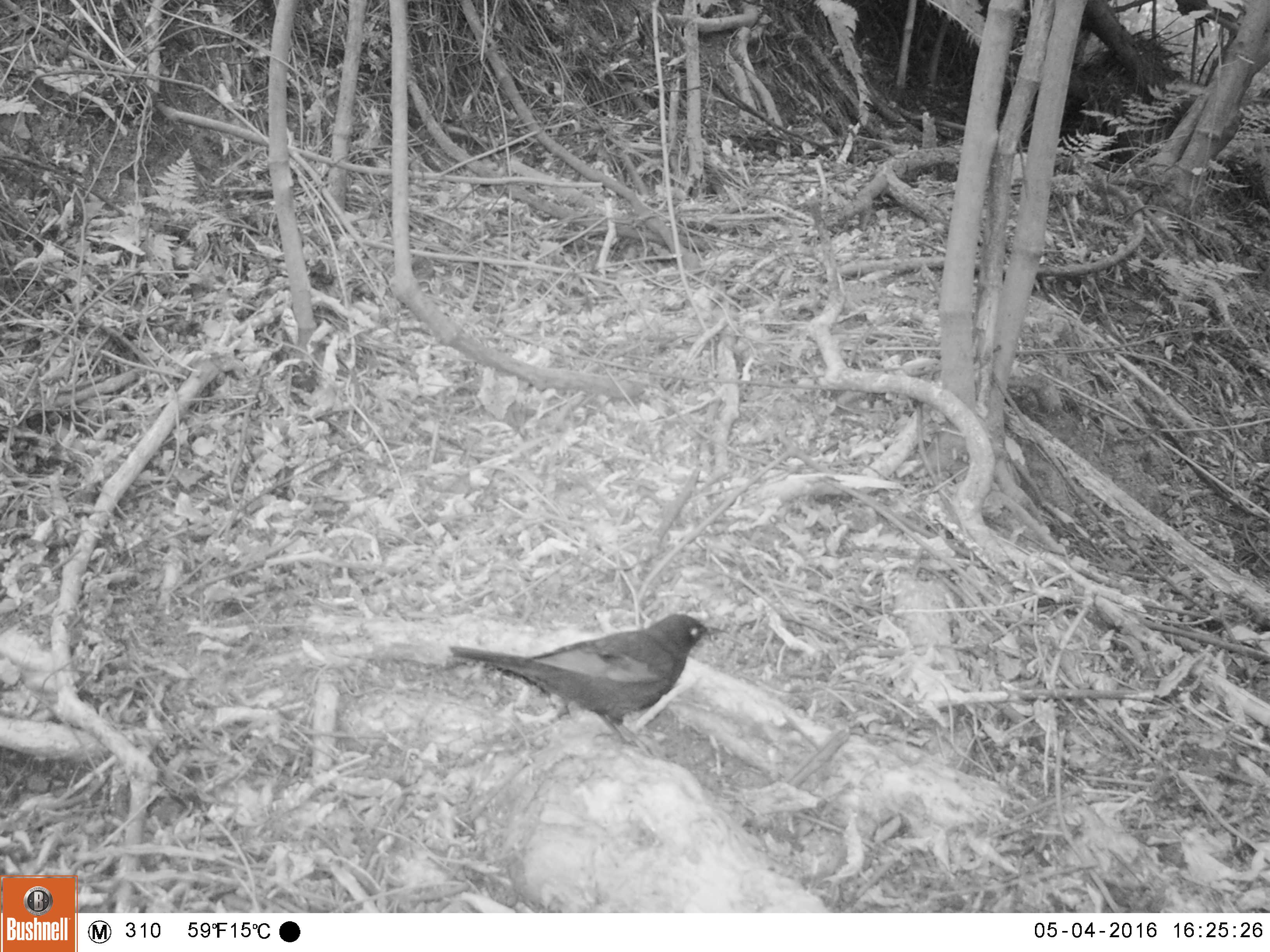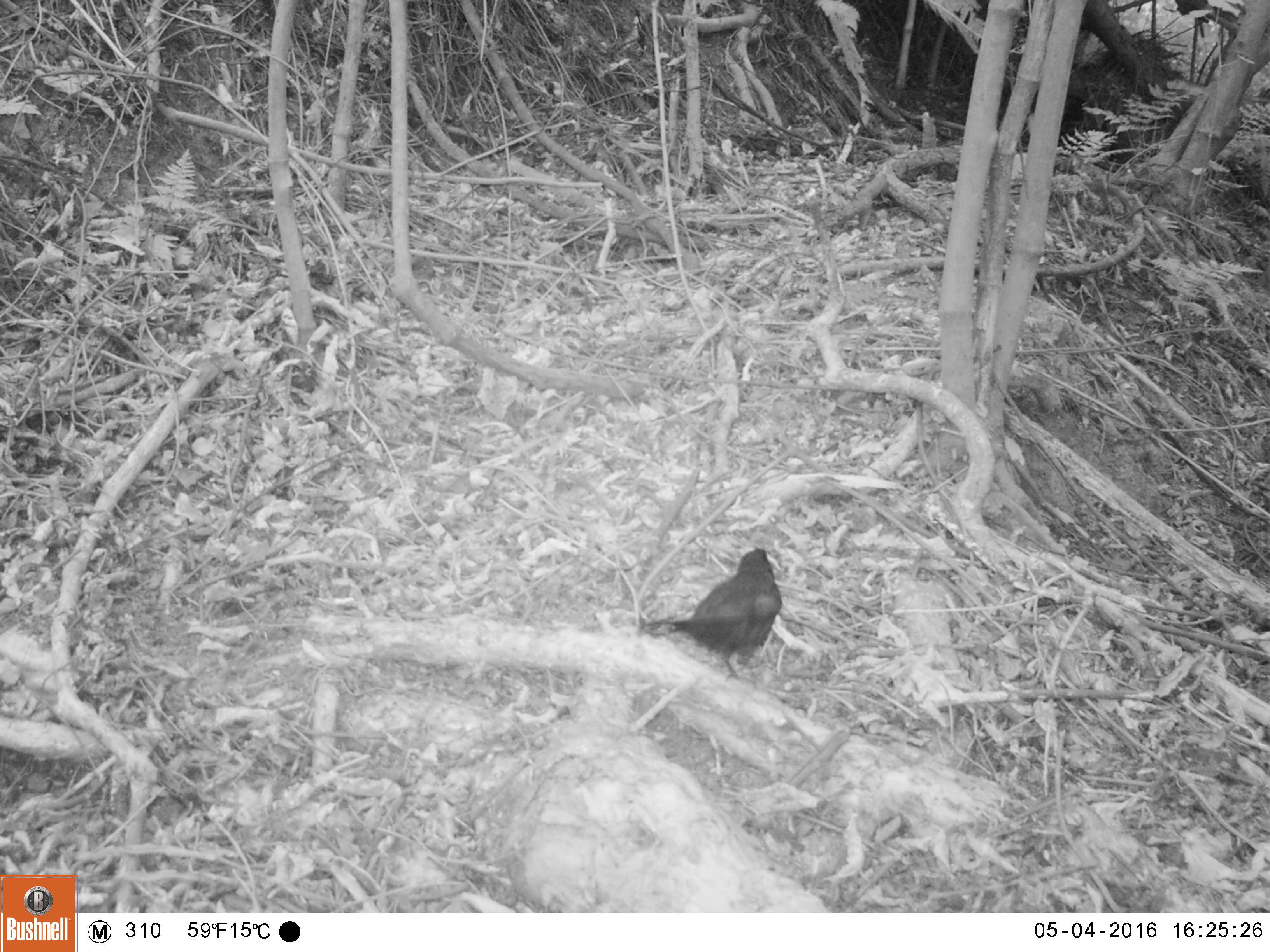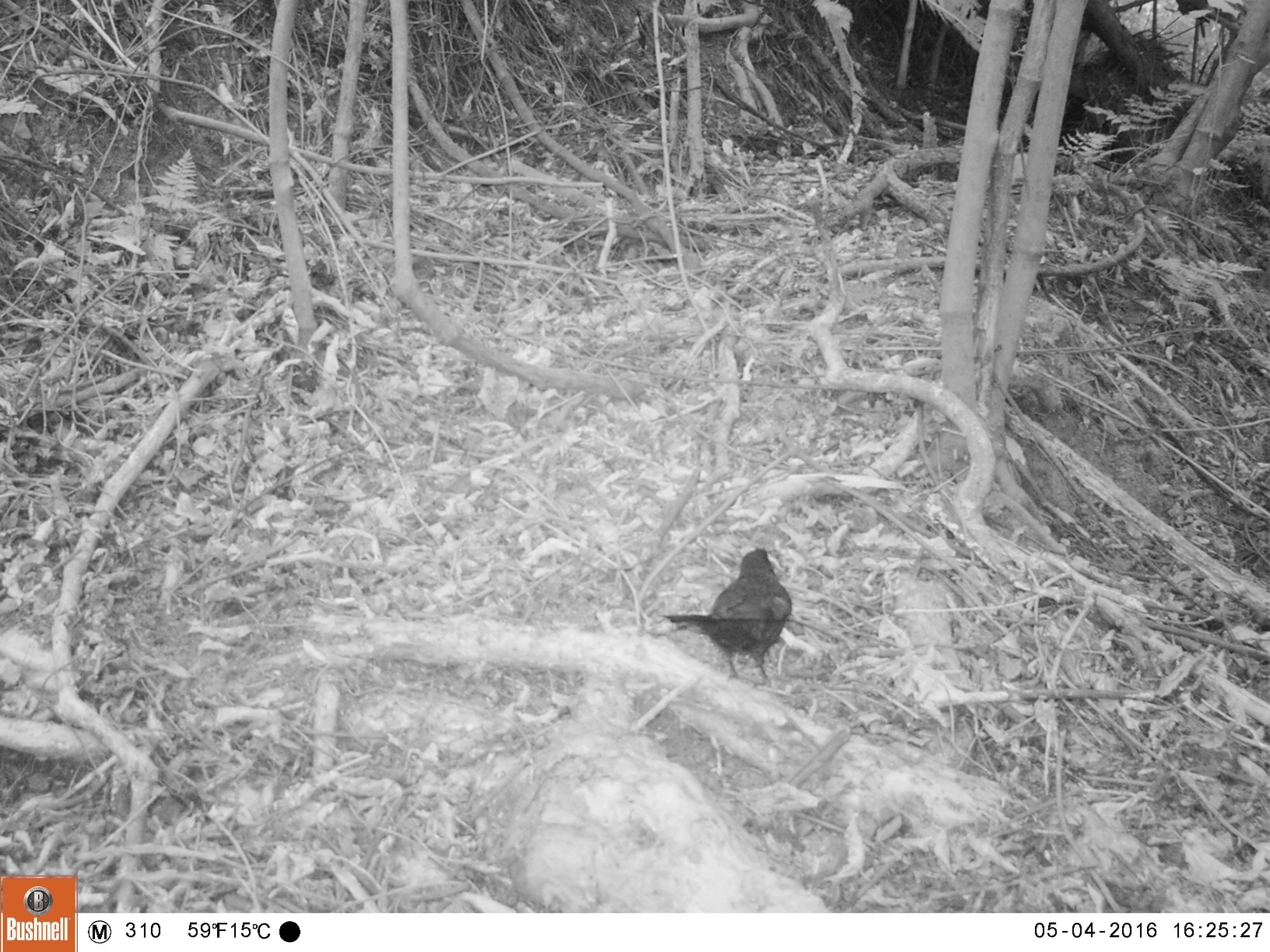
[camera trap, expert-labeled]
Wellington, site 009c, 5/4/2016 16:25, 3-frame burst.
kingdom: Animalia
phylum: Chordata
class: Aves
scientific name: Aves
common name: bird